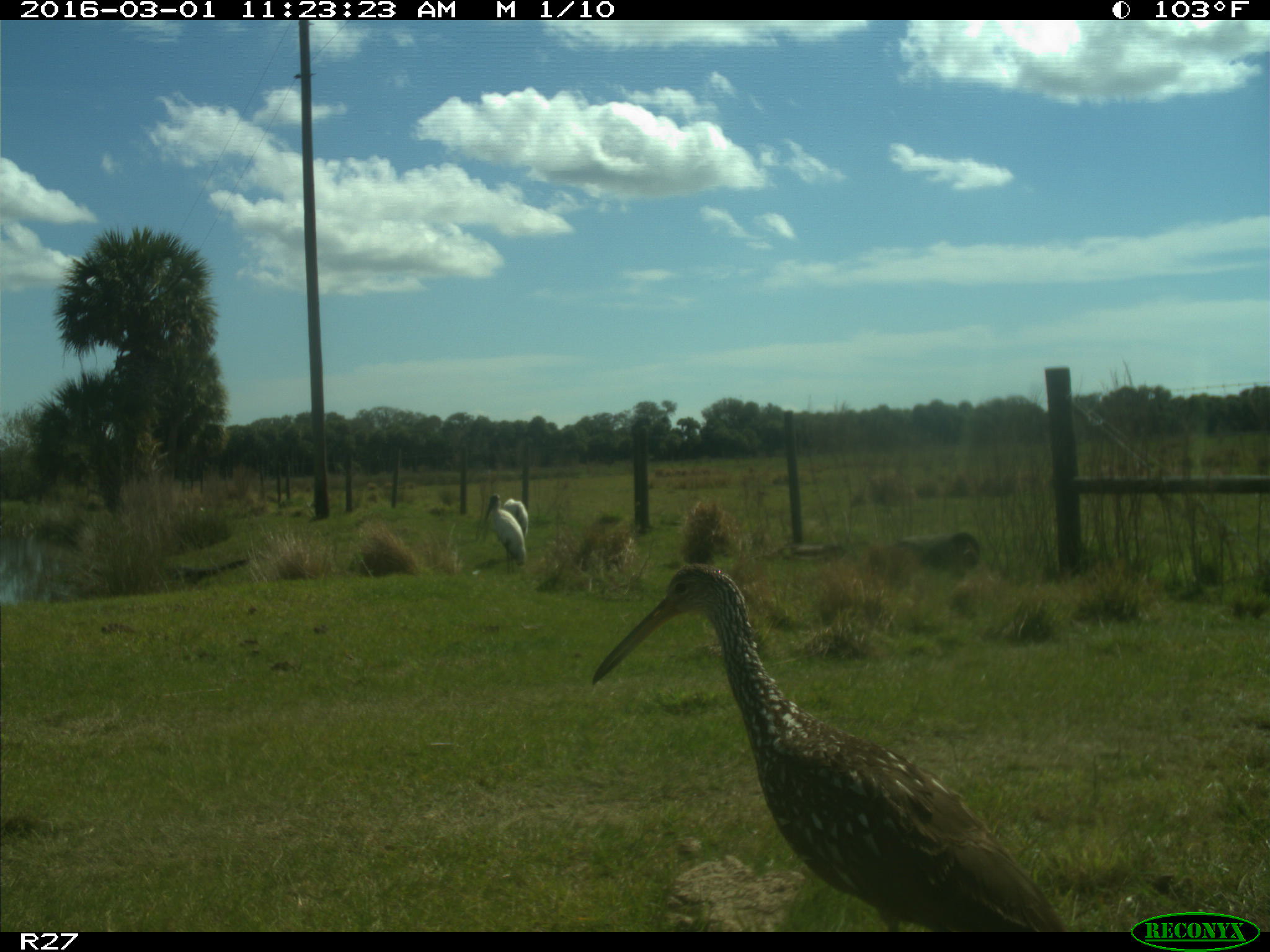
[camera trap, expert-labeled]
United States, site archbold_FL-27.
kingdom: Animalia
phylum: Chordata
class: Aves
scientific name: Aves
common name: birds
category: unidentified bird